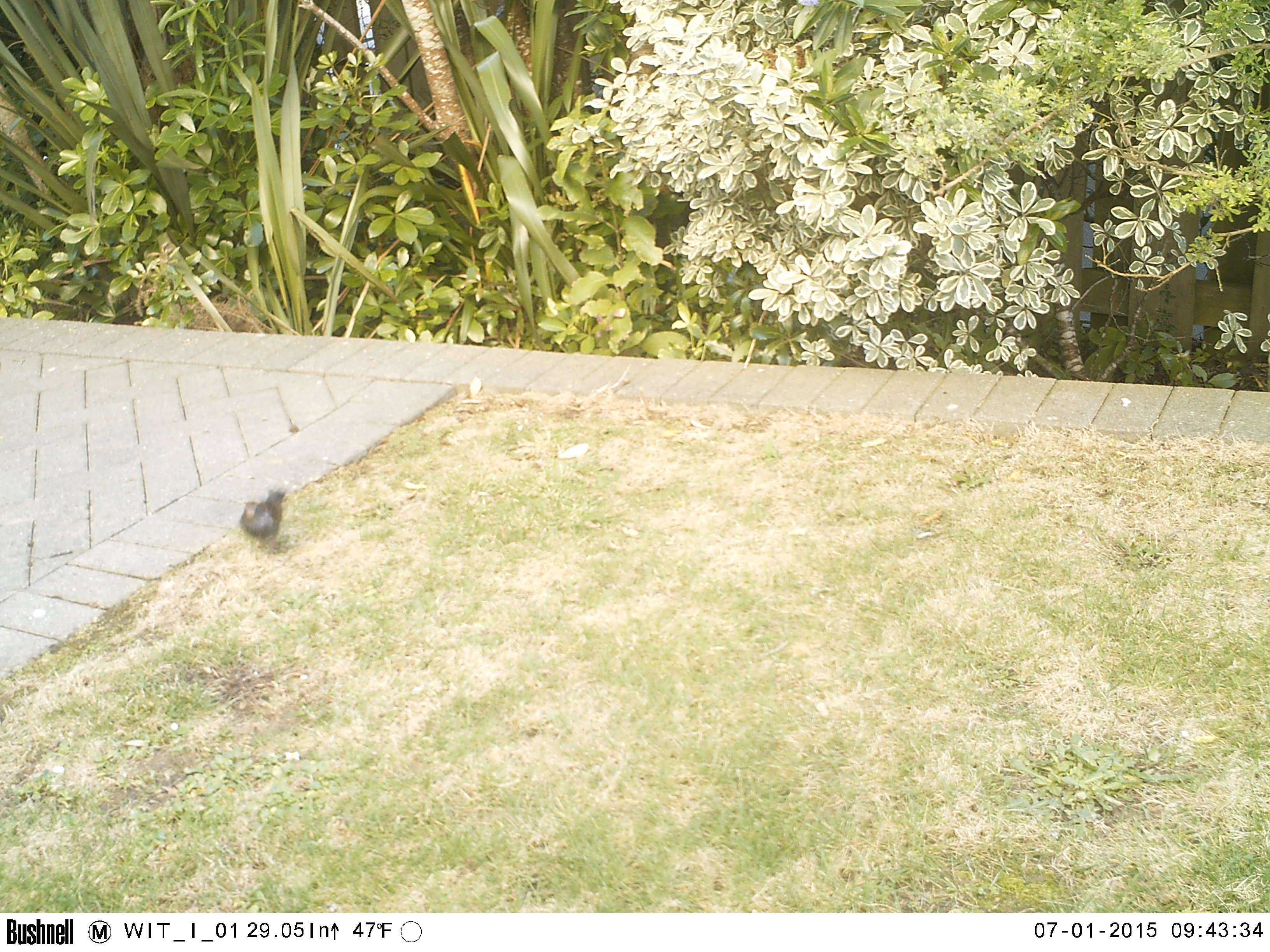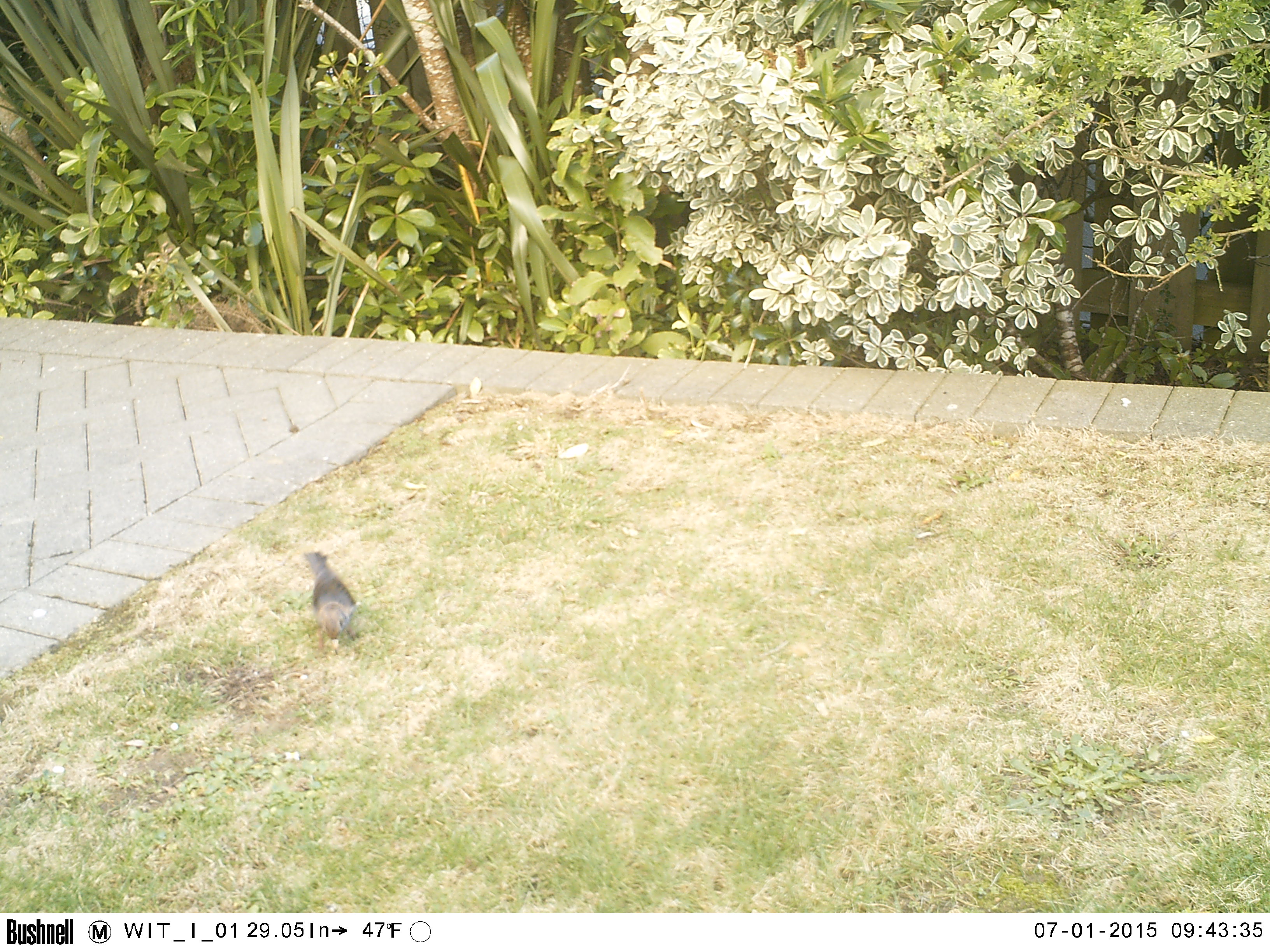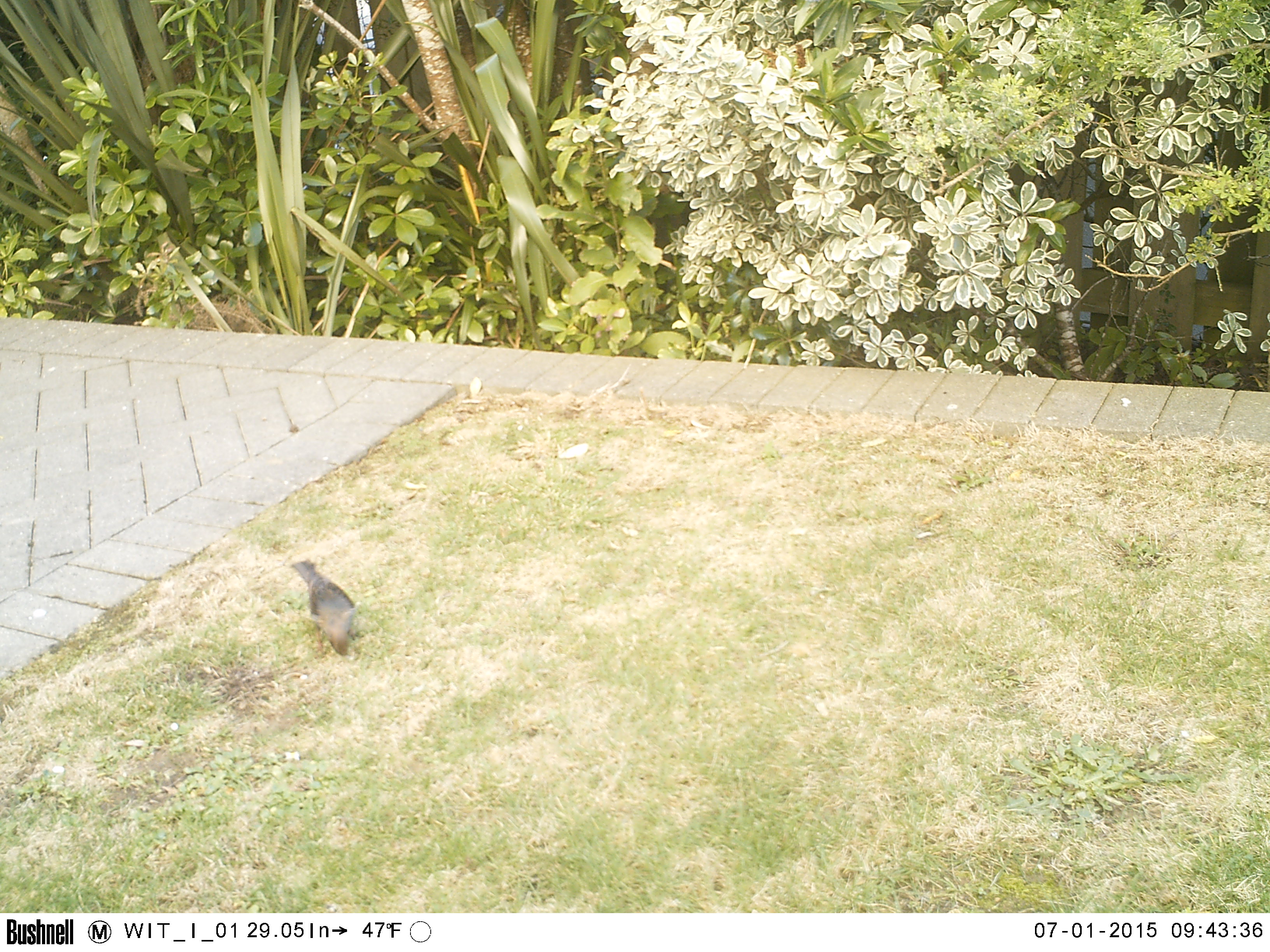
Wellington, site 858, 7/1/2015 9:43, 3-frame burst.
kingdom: Animalia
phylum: Chordata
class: Aves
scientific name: Aves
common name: bird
Bird (Aves).